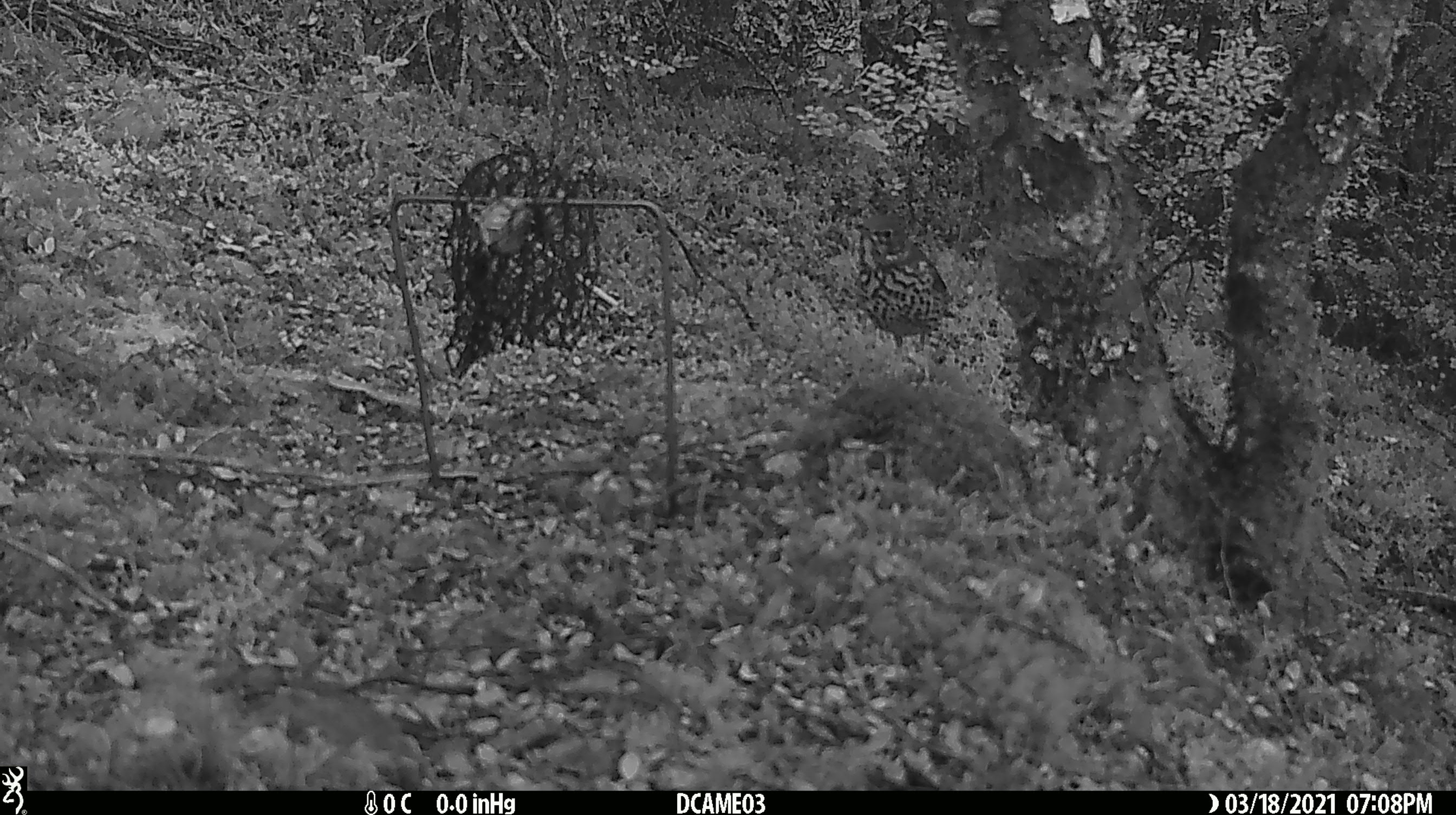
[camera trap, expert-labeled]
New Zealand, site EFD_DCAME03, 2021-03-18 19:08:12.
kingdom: Animalia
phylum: Chordata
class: Aves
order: Passeriformes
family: Turdidae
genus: Turdus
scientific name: Turdus philomelos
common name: song thrush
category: thrush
Thrush (song thrush) (Turdus philomelos).